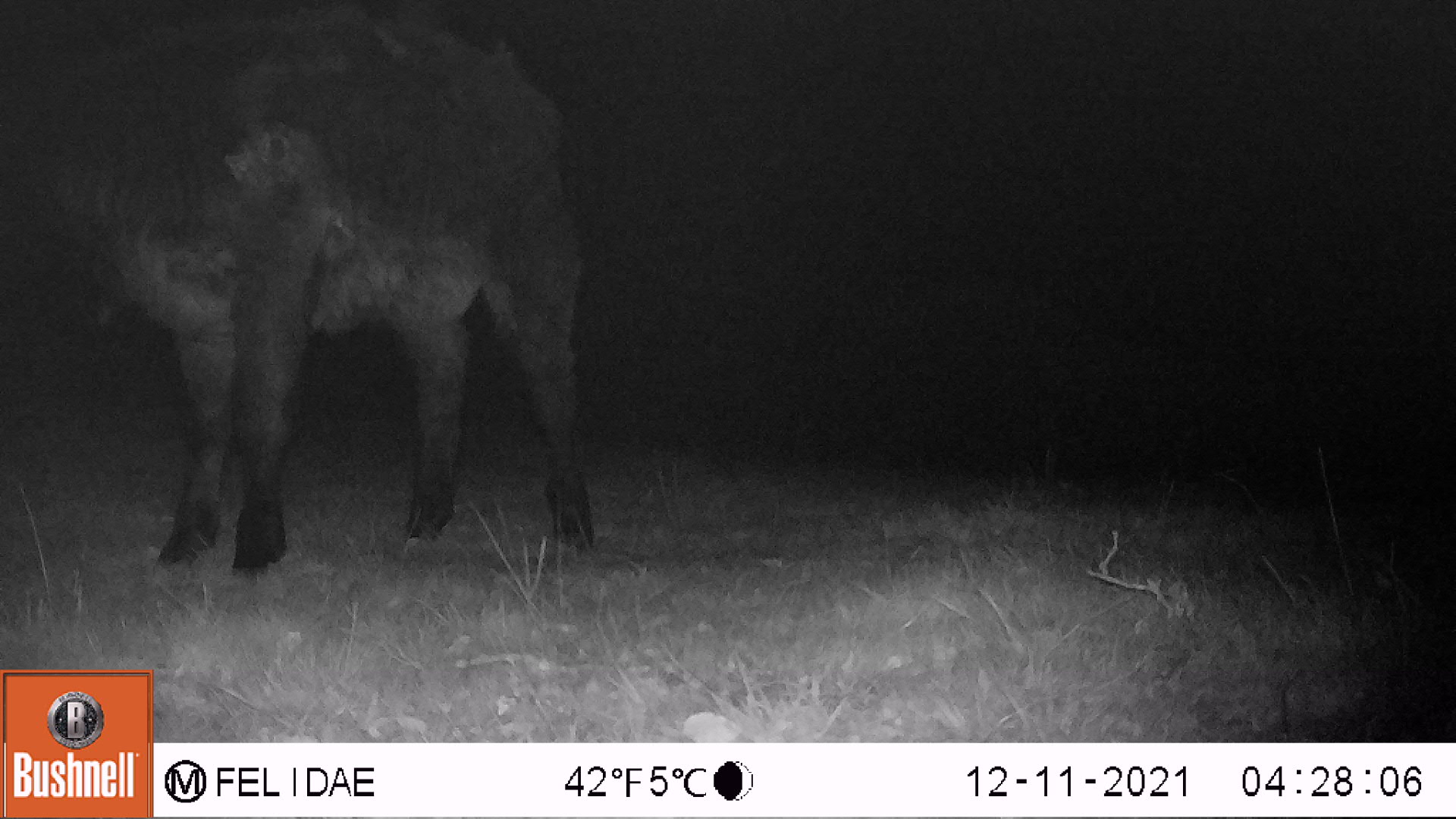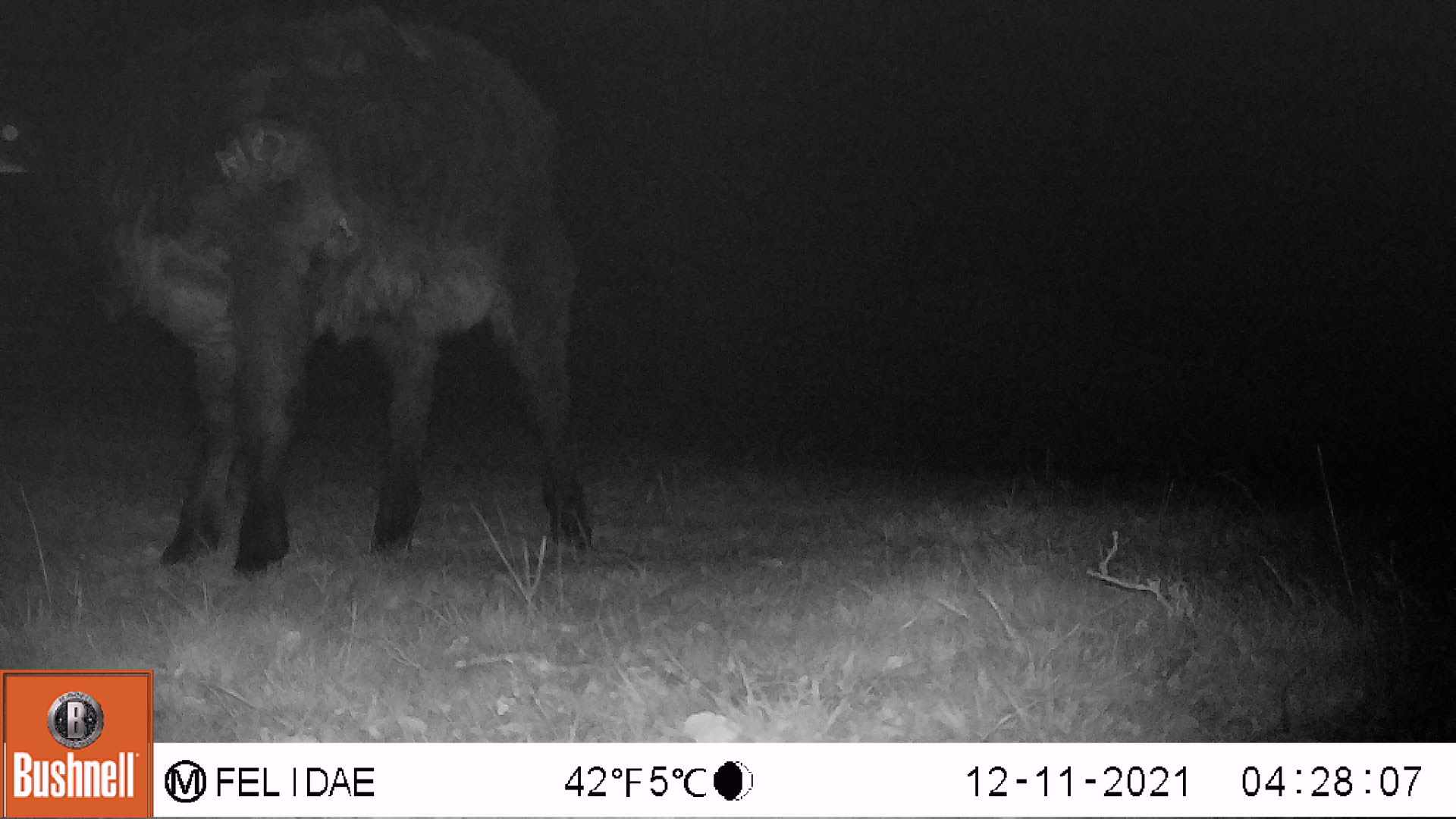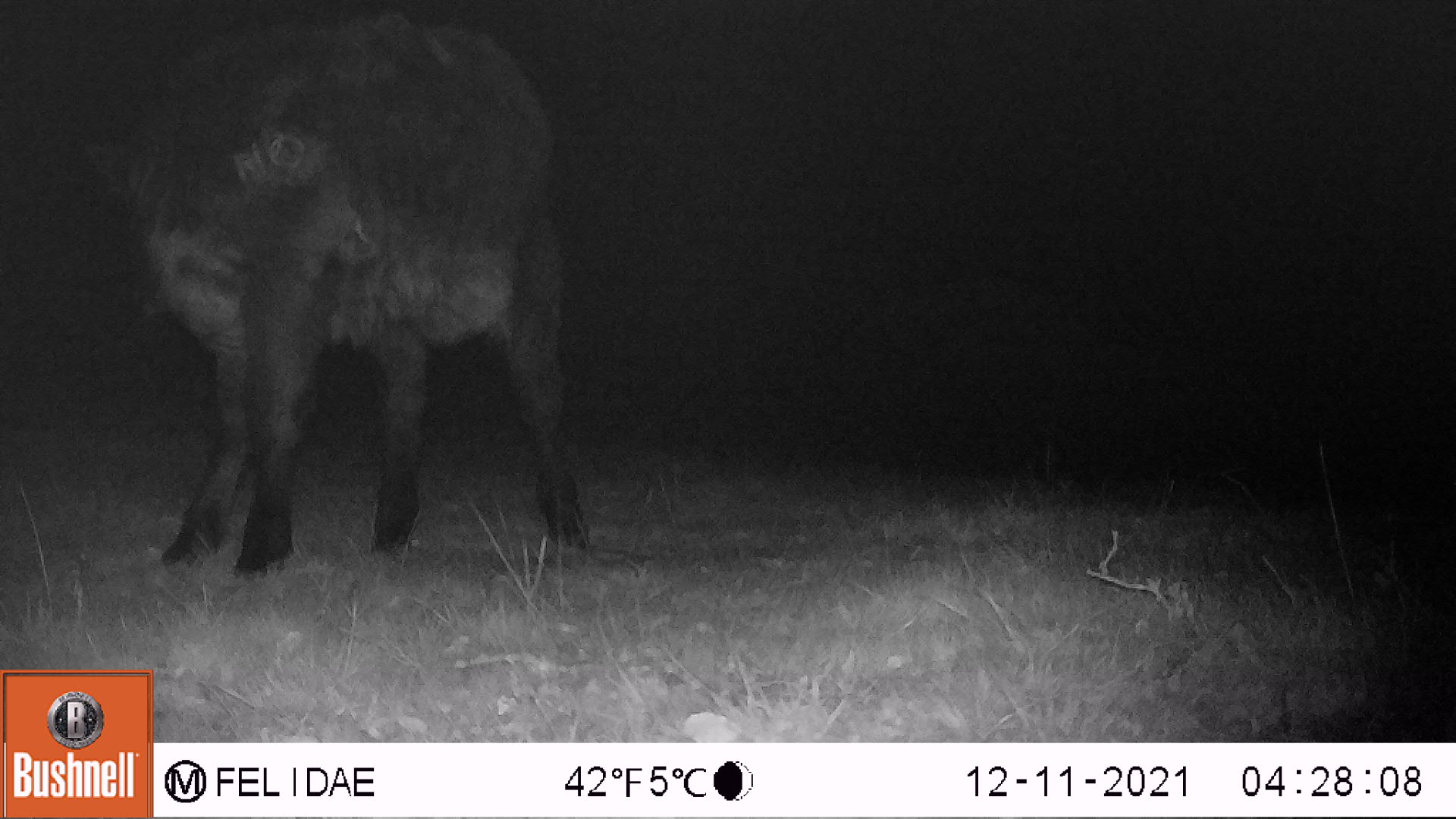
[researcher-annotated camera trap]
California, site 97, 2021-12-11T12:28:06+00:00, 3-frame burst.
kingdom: Animalia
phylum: Chordata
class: Mammalia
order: Artiodactyla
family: Bovidae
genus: Bos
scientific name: Bos taurus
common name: domestic cattle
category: cattle